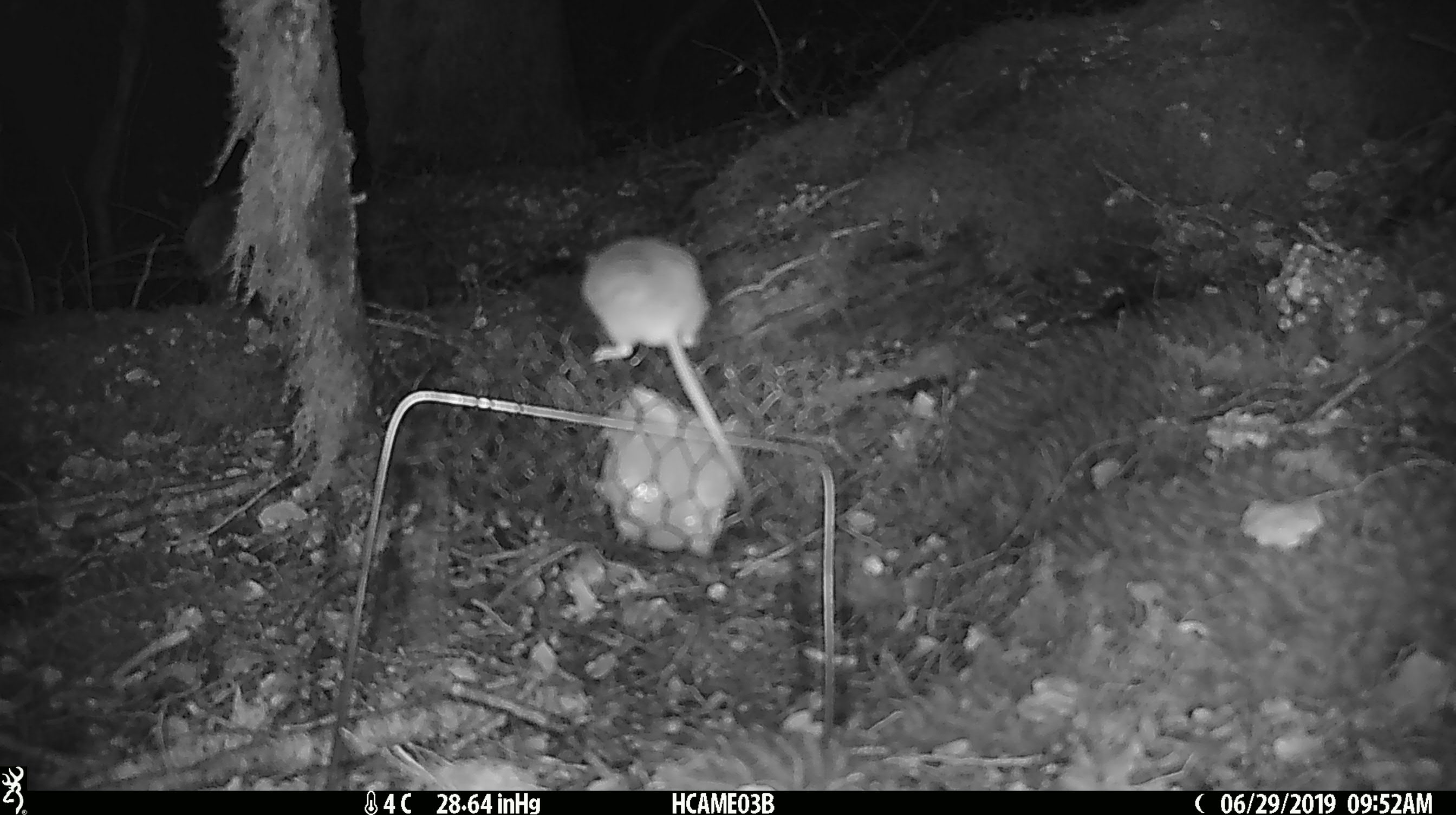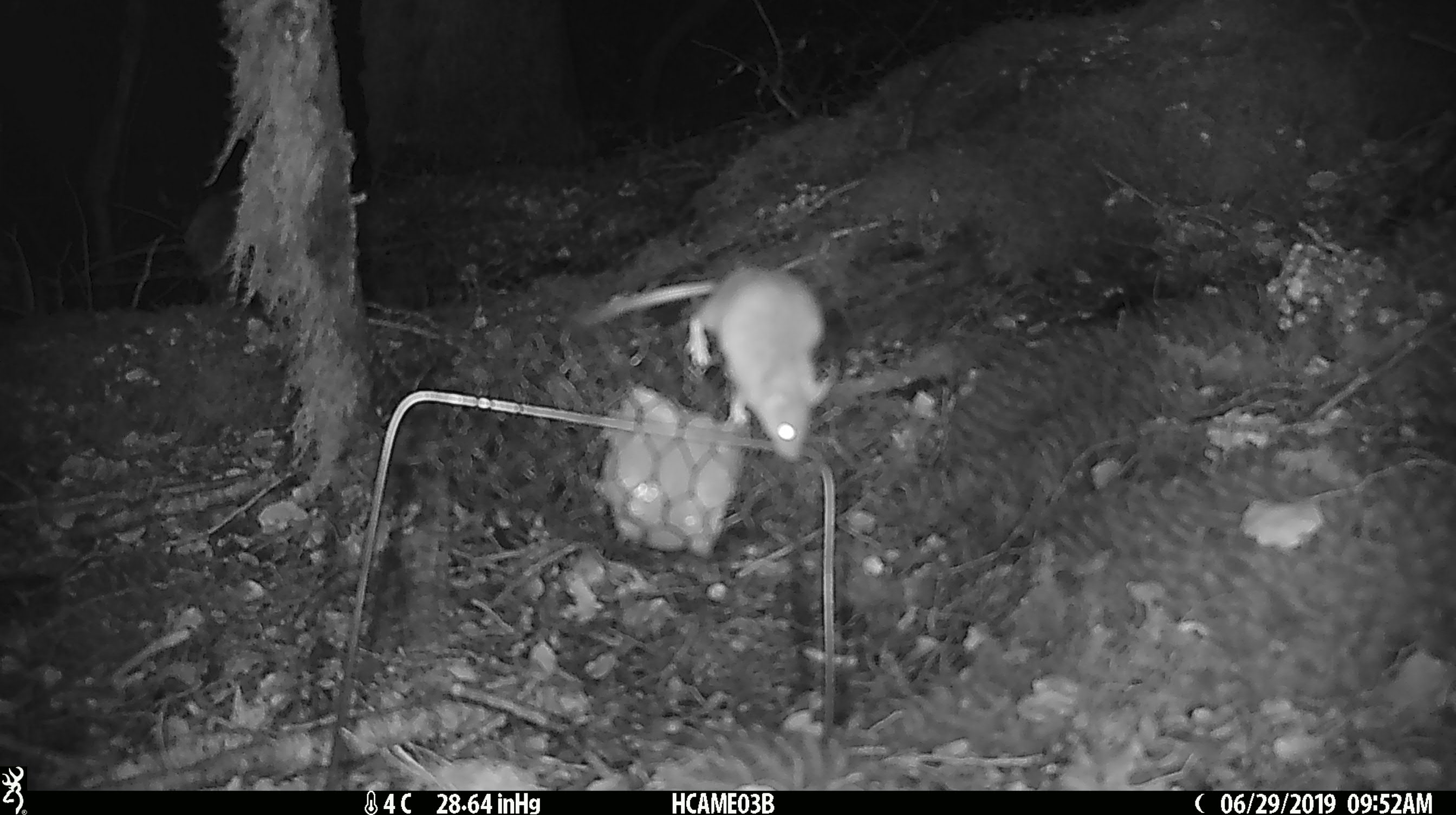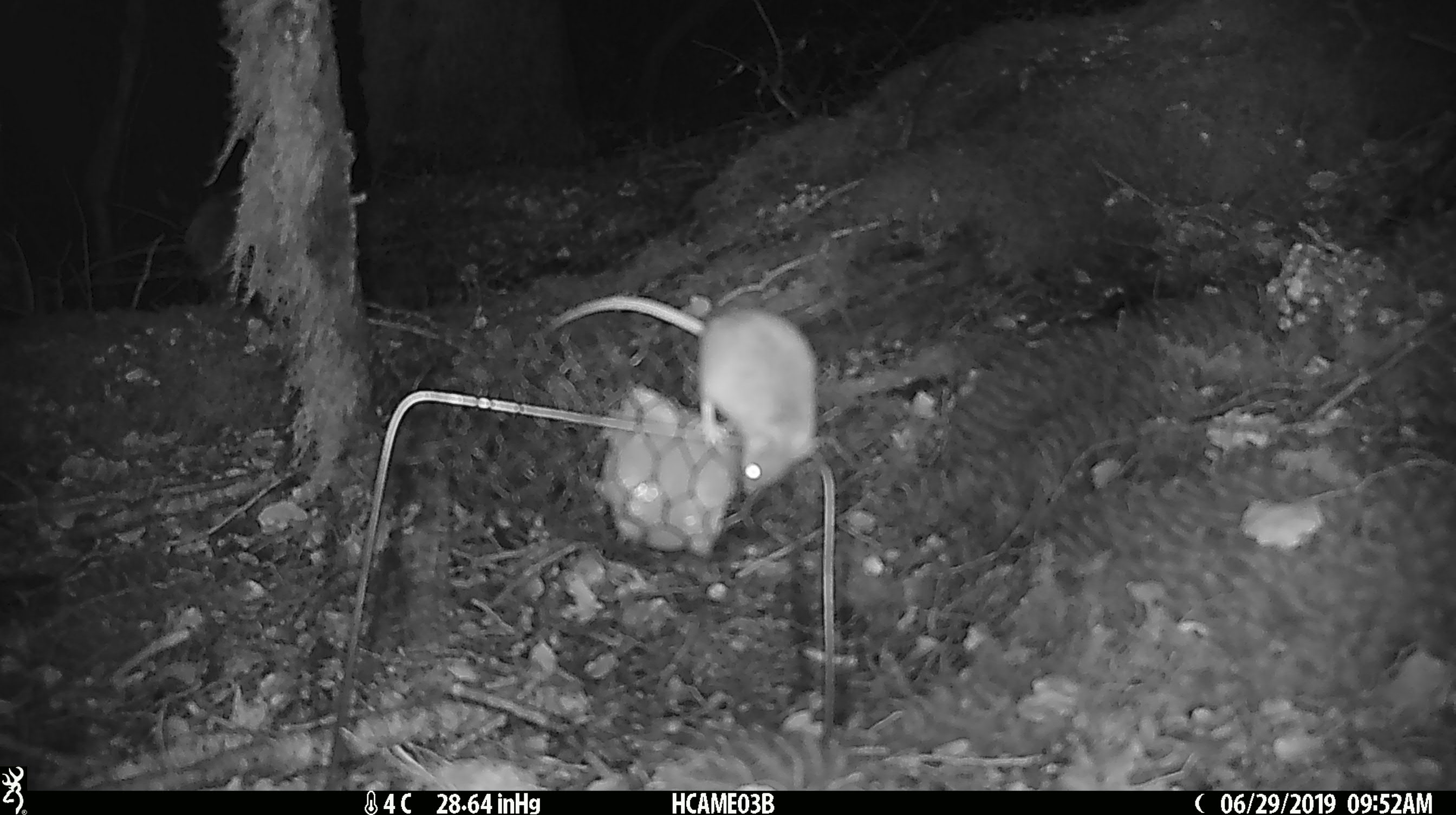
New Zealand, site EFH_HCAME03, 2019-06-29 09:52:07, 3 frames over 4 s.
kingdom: Animalia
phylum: Chordata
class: Mammalia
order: Rodentia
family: Muridae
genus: Mus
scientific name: Mus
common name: mouse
Mouse (Mus).